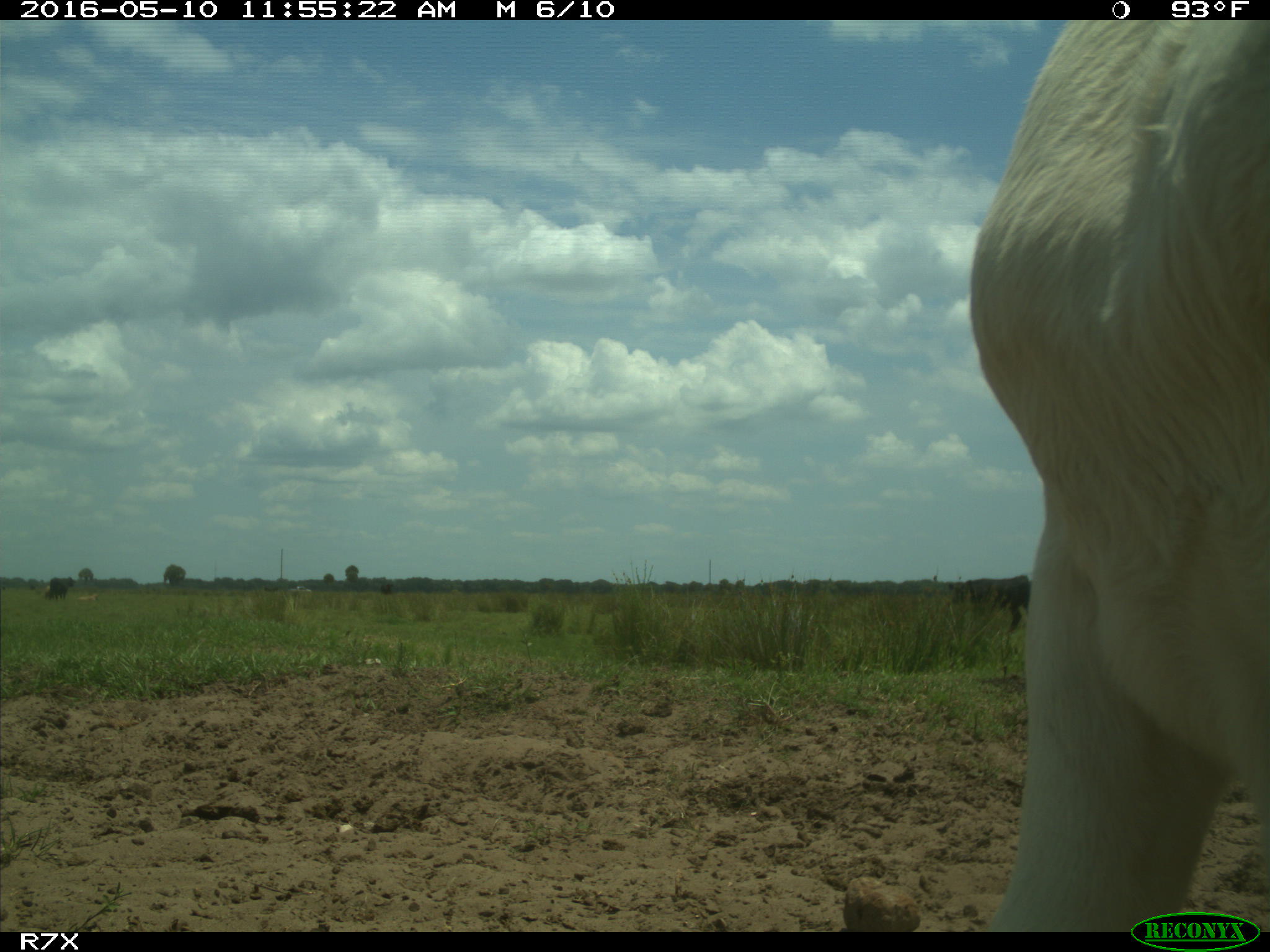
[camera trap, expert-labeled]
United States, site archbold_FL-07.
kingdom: Animalia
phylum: Chordata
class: Mammalia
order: Artiodactyla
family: Bovidae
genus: Bos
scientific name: Bos taurus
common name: domestic cow